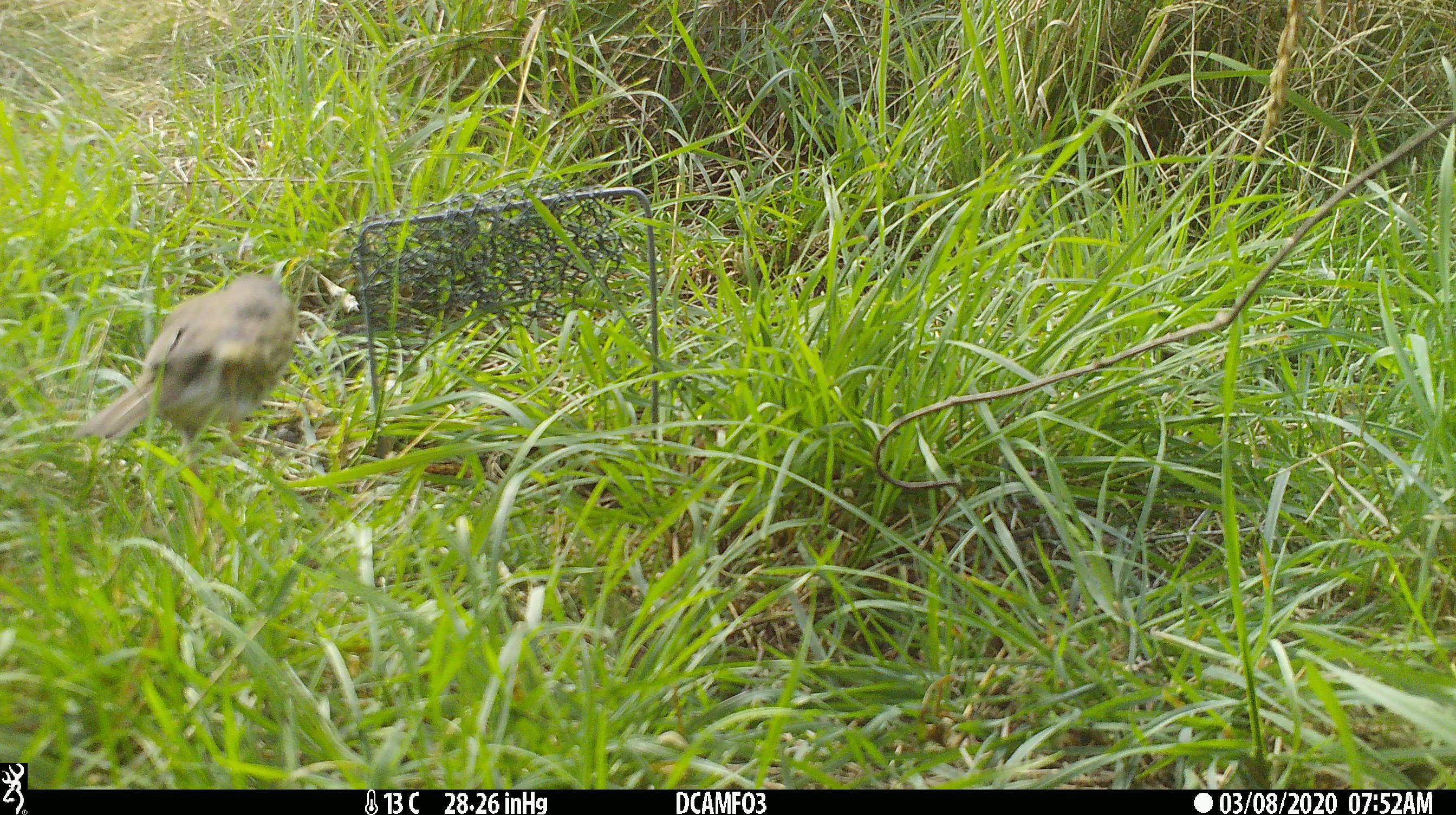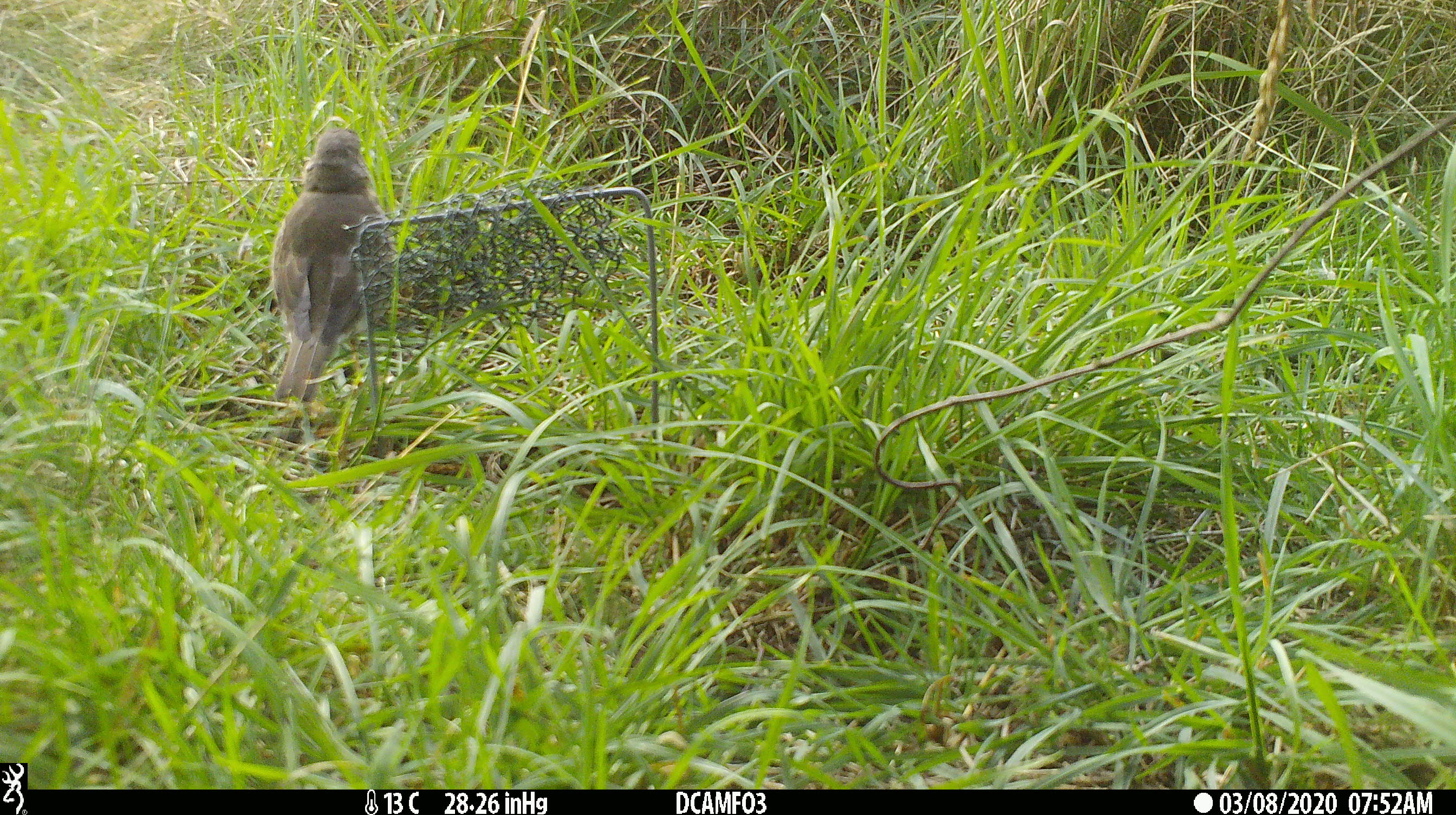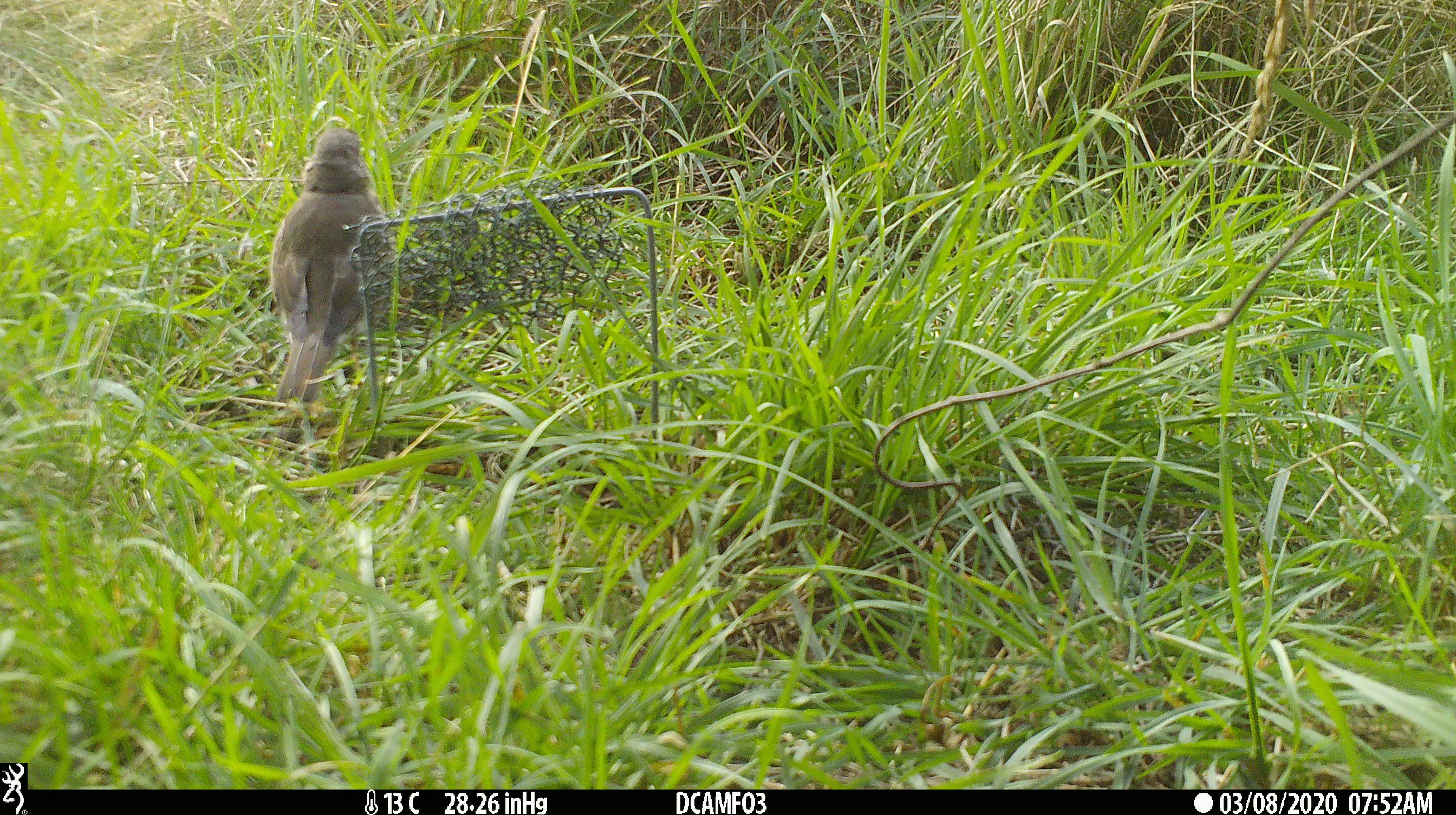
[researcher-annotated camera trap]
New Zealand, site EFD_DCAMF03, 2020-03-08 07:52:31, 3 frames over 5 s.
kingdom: Animalia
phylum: Chordata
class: Aves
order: Passeriformes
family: Turdidae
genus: Turdus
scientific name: Turdus philomelos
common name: song thrush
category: thrush